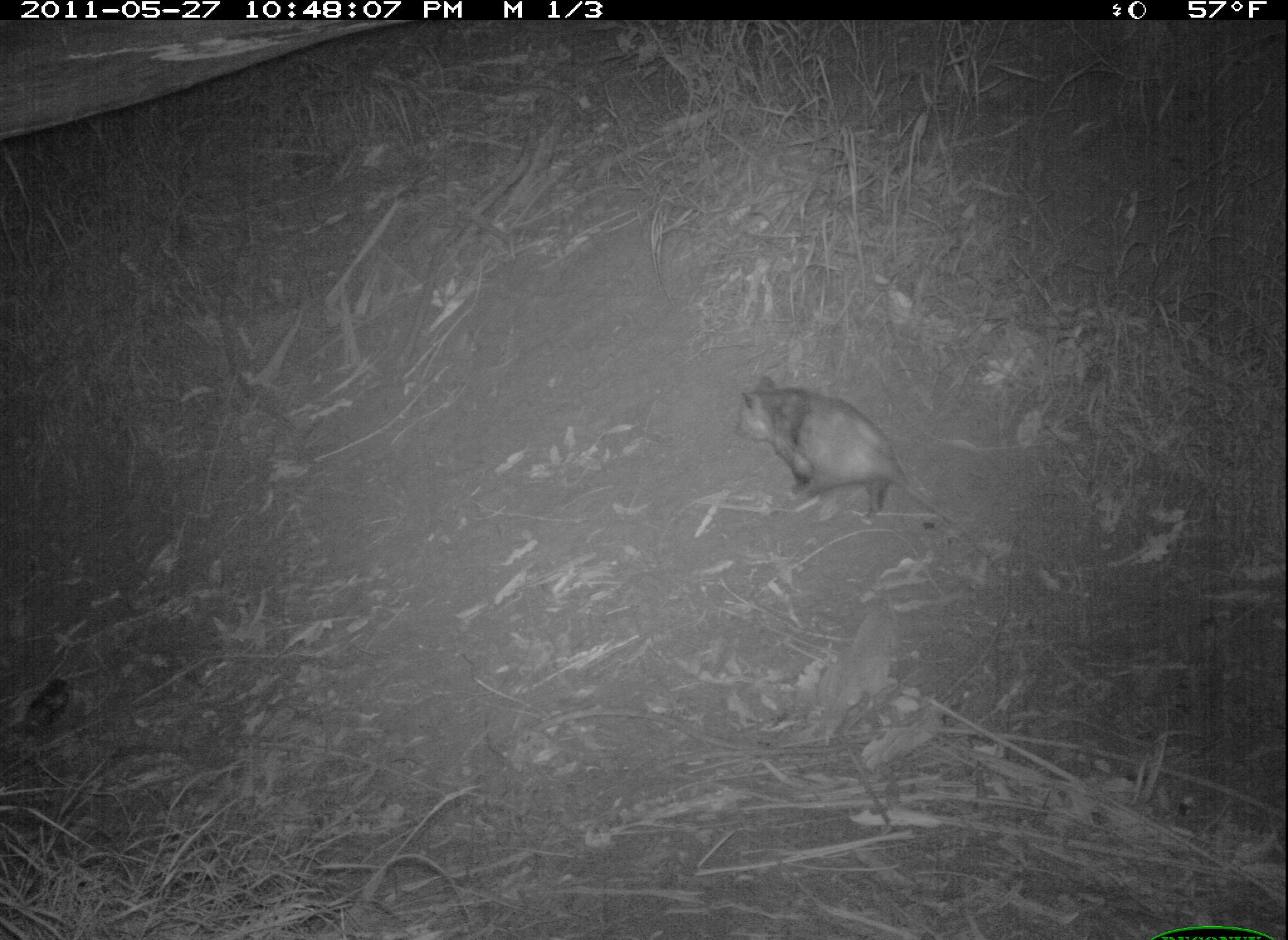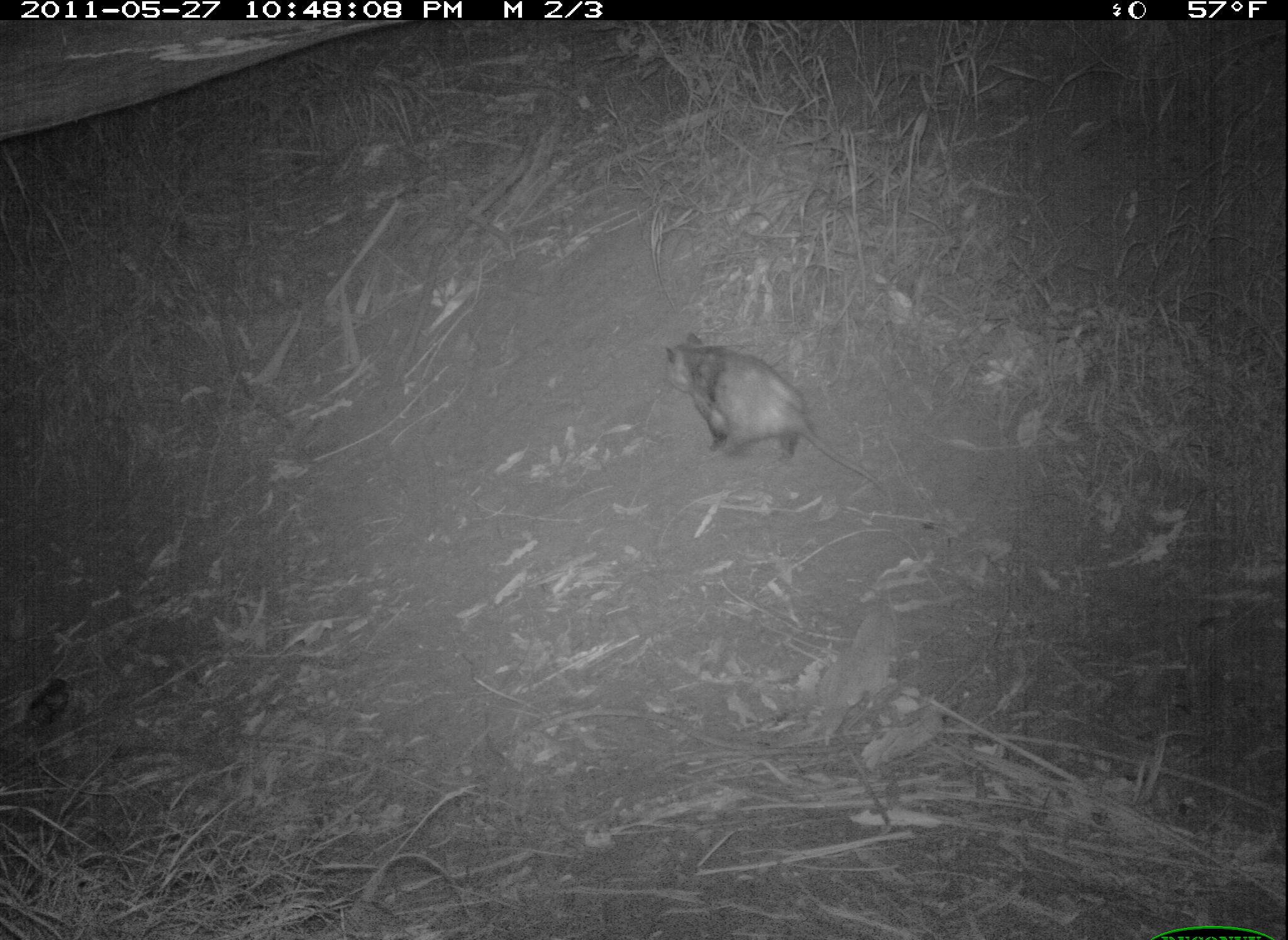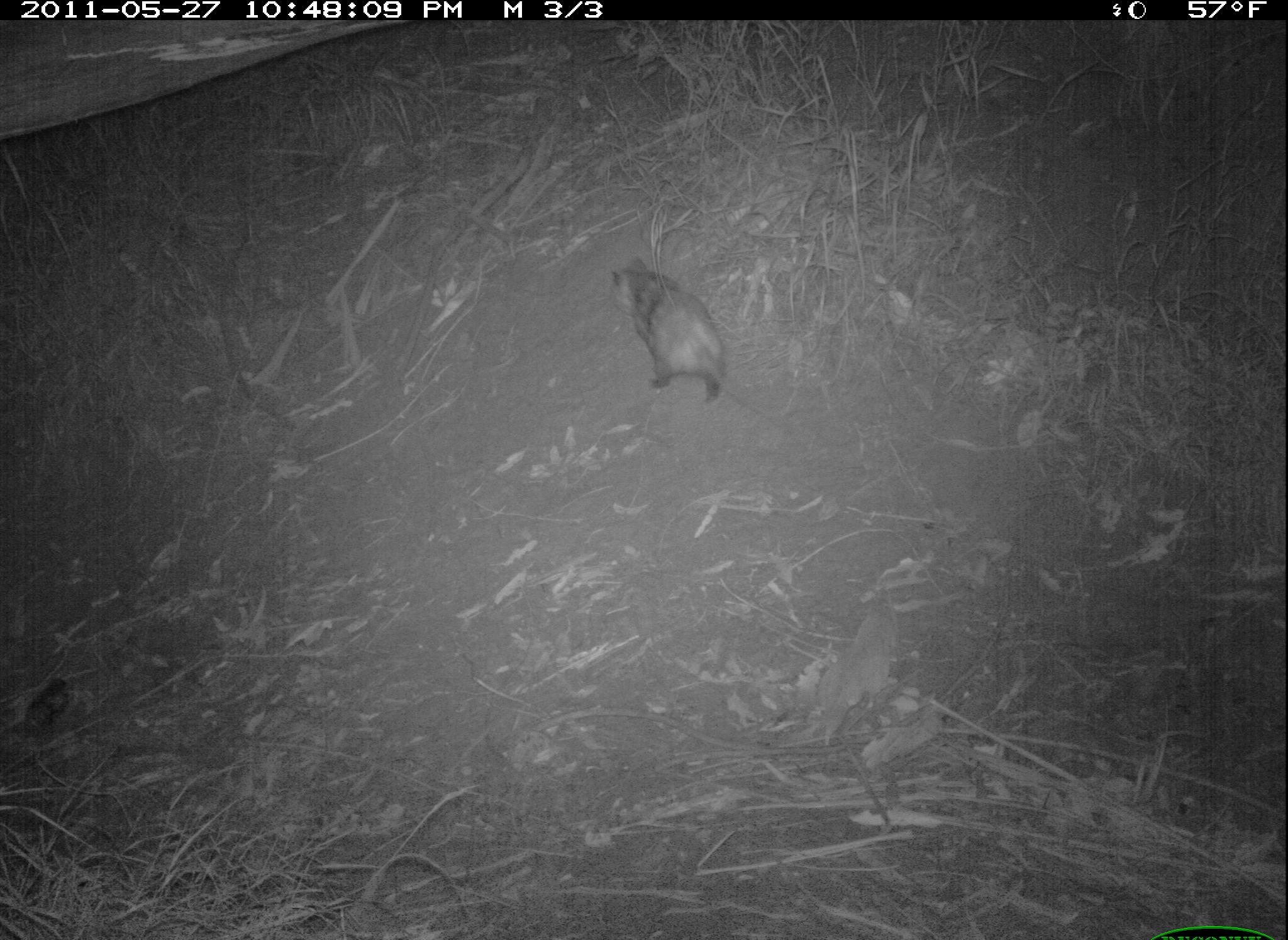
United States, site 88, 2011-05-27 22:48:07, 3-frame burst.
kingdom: Animalia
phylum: Chordata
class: Mammalia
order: Didelphimorphia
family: Didelphidae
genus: Didelphis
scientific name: Didelphis virginiana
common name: virginia opossum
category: opossum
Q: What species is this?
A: Opossum (virginia opossum) (Didelphis virginiana).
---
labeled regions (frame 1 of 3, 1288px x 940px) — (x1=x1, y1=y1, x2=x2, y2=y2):
opossum: (x1=733, y1=369, x2=995, y2=572)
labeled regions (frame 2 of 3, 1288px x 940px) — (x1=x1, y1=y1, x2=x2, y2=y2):
opossum: (x1=658, y1=330, x2=898, y2=503)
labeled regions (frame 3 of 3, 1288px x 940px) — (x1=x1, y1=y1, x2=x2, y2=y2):
opossum: (x1=583, y1=237, x2=765, y2=425)